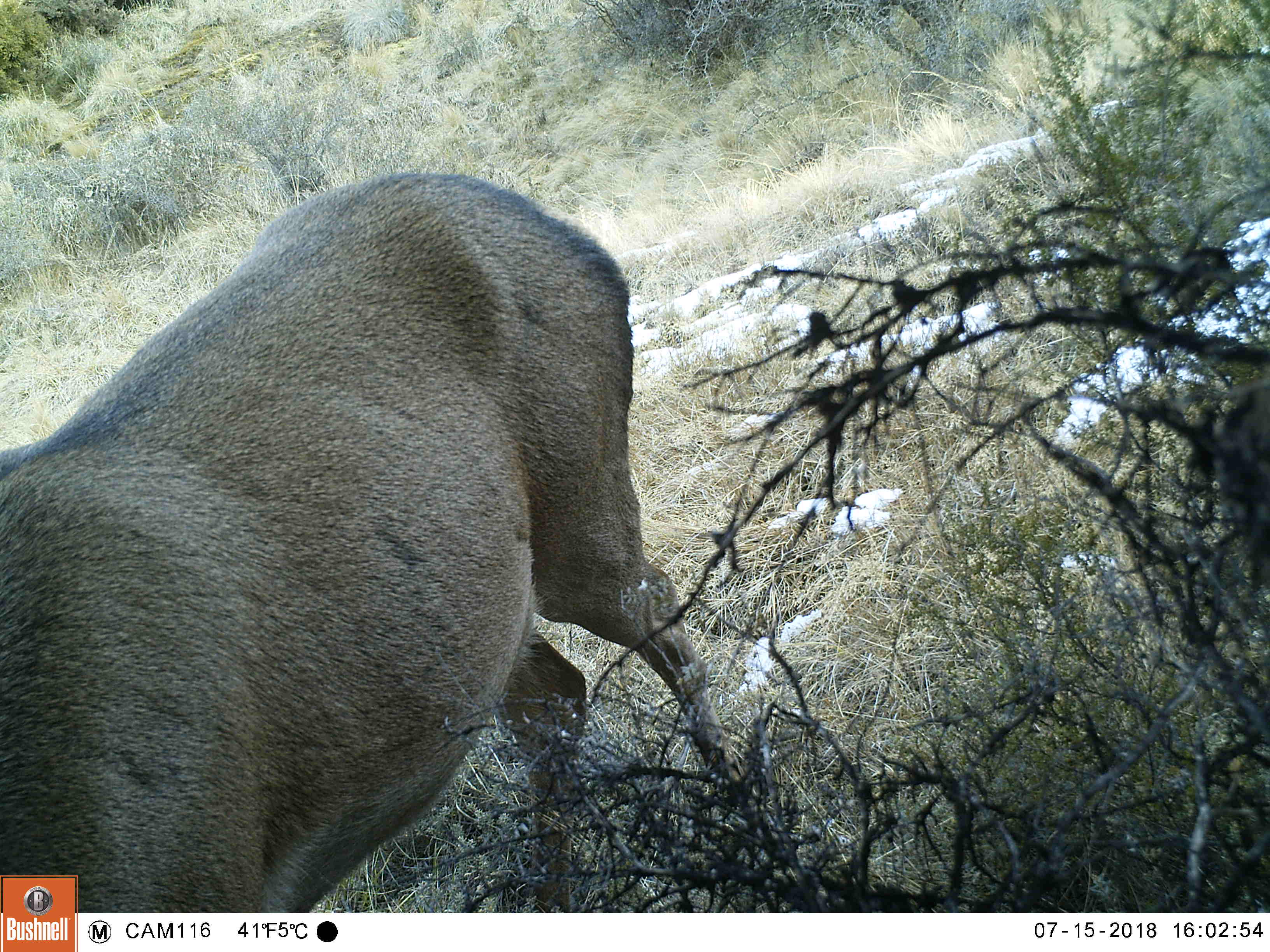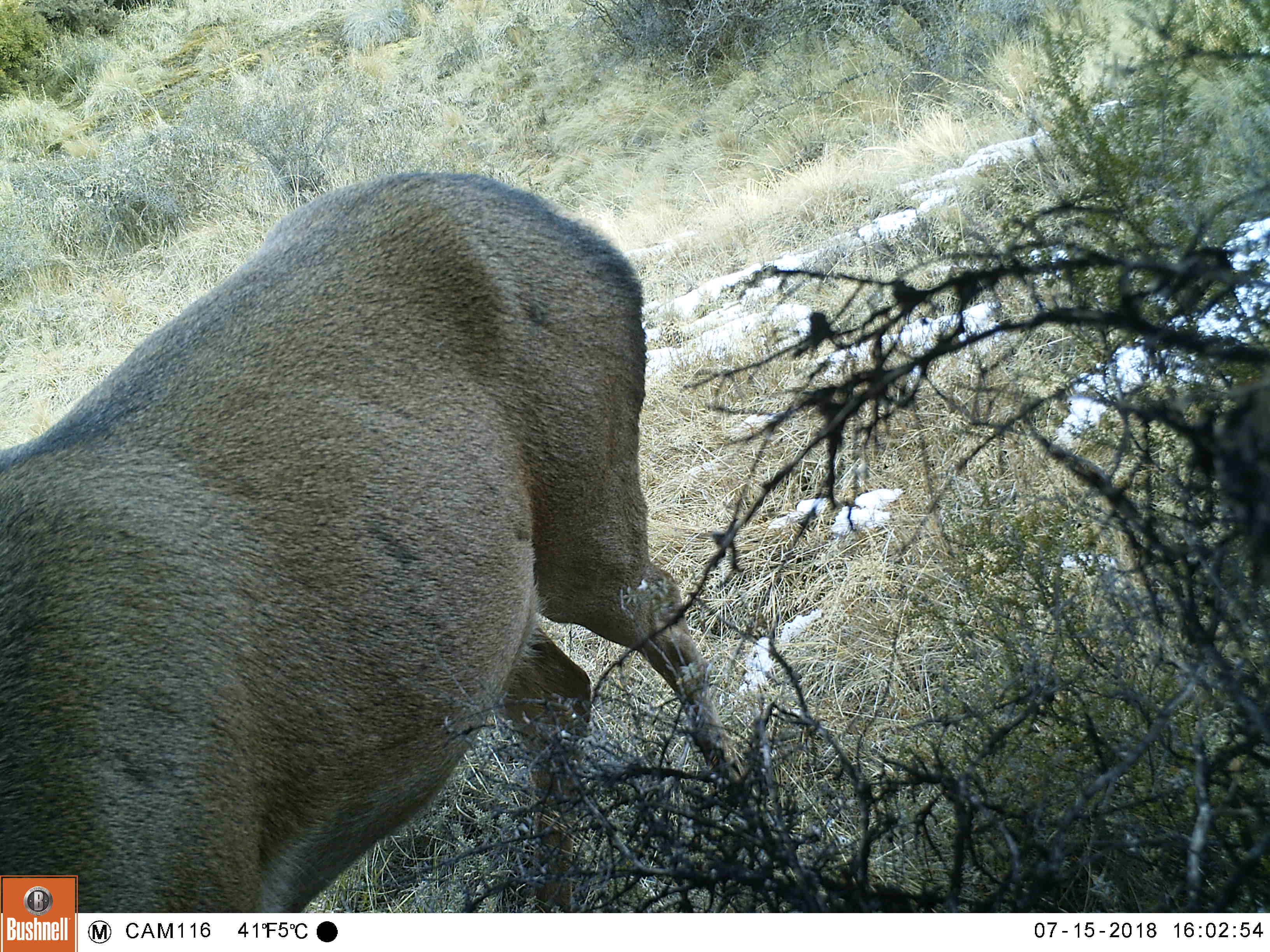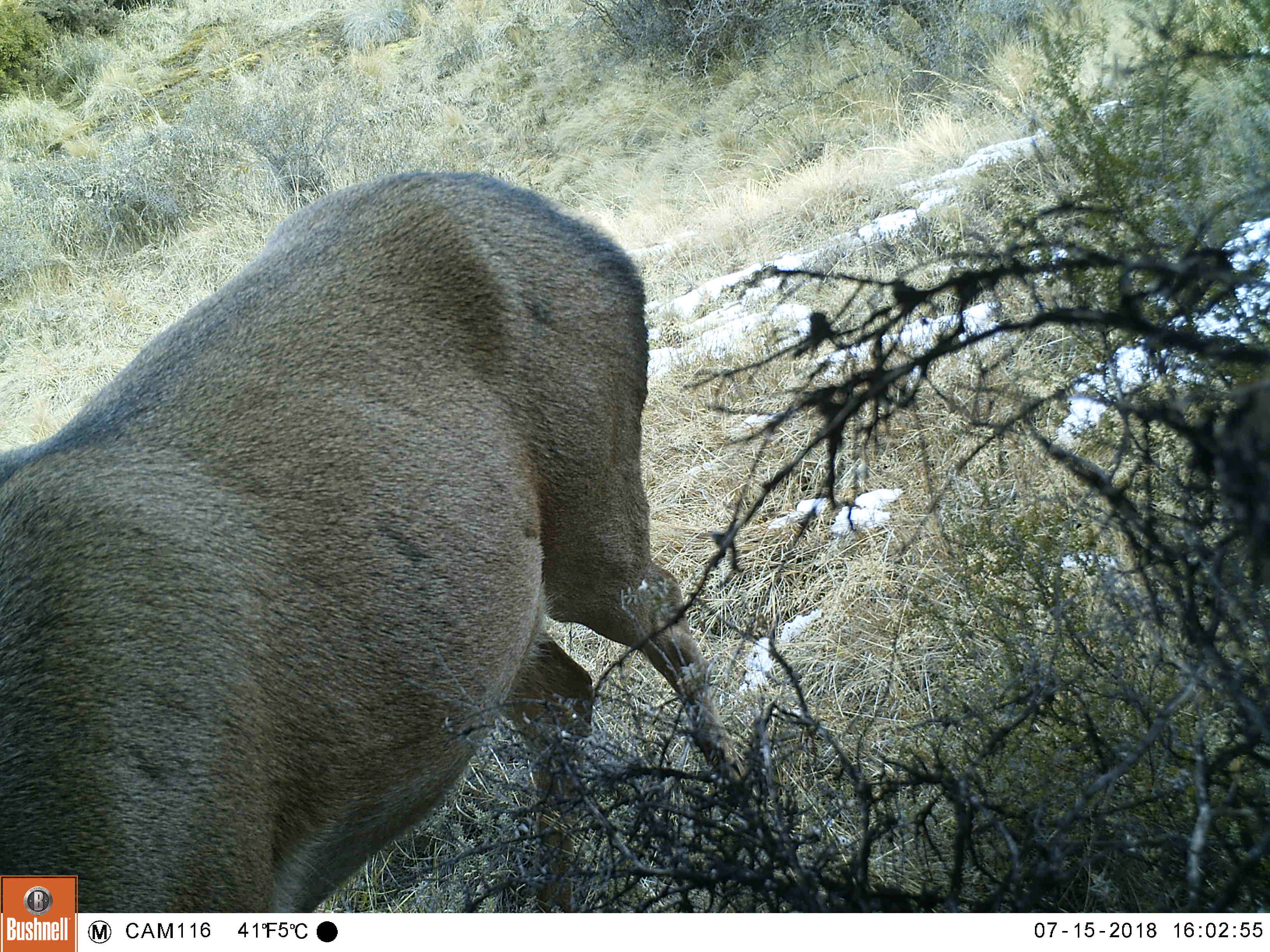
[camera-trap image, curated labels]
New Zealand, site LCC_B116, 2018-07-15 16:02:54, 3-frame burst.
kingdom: Animalia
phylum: Chordata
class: Mammalia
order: Artiodactyla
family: Cervidae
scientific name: Cervidae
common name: deer